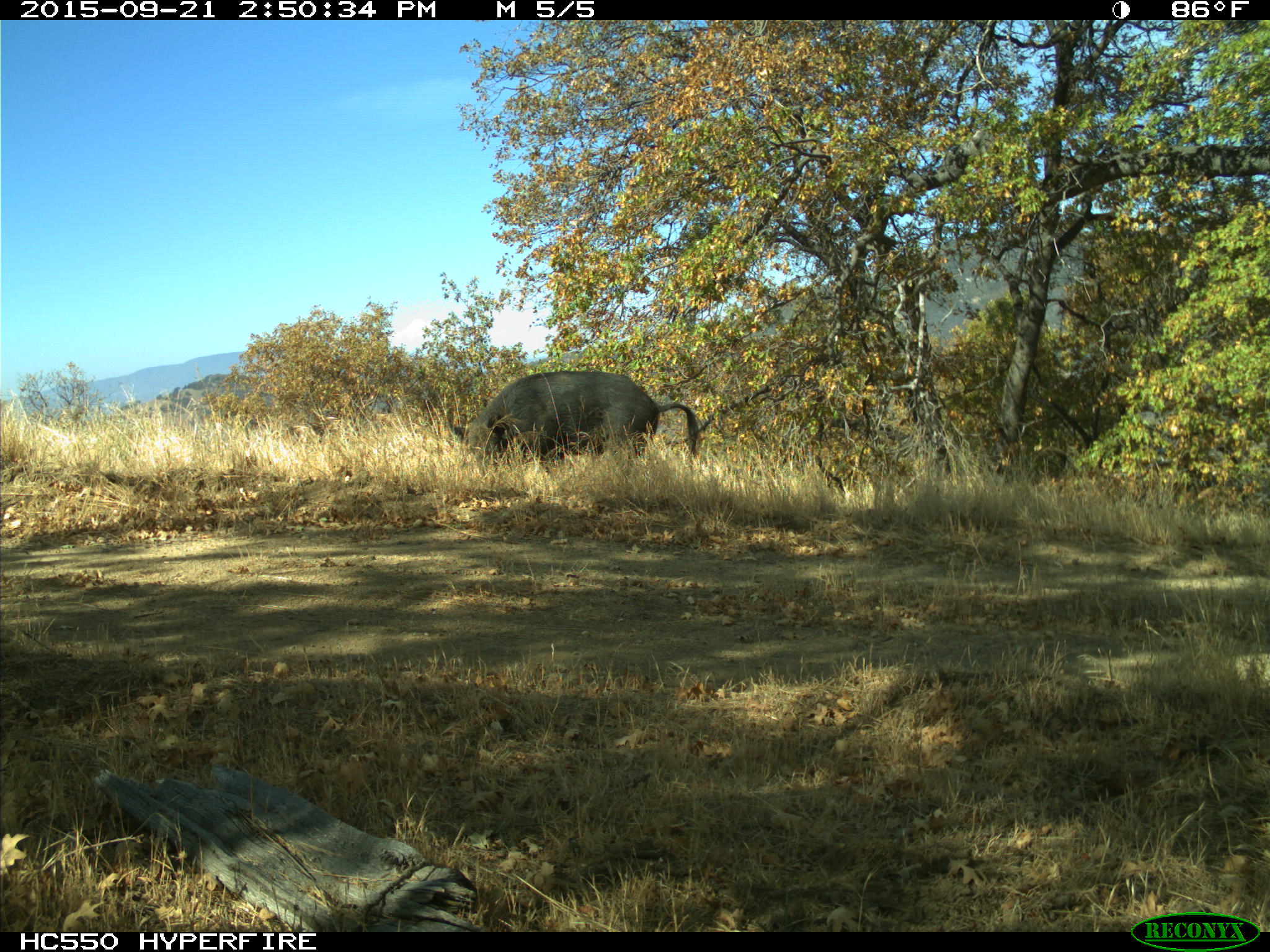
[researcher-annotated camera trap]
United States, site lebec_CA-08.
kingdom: Animalia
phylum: Chordata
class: Mammalia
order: Artiodactyla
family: Suidae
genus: Sus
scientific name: Sus scrofa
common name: wild boar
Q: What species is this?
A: Sus scrofa (wild boar).